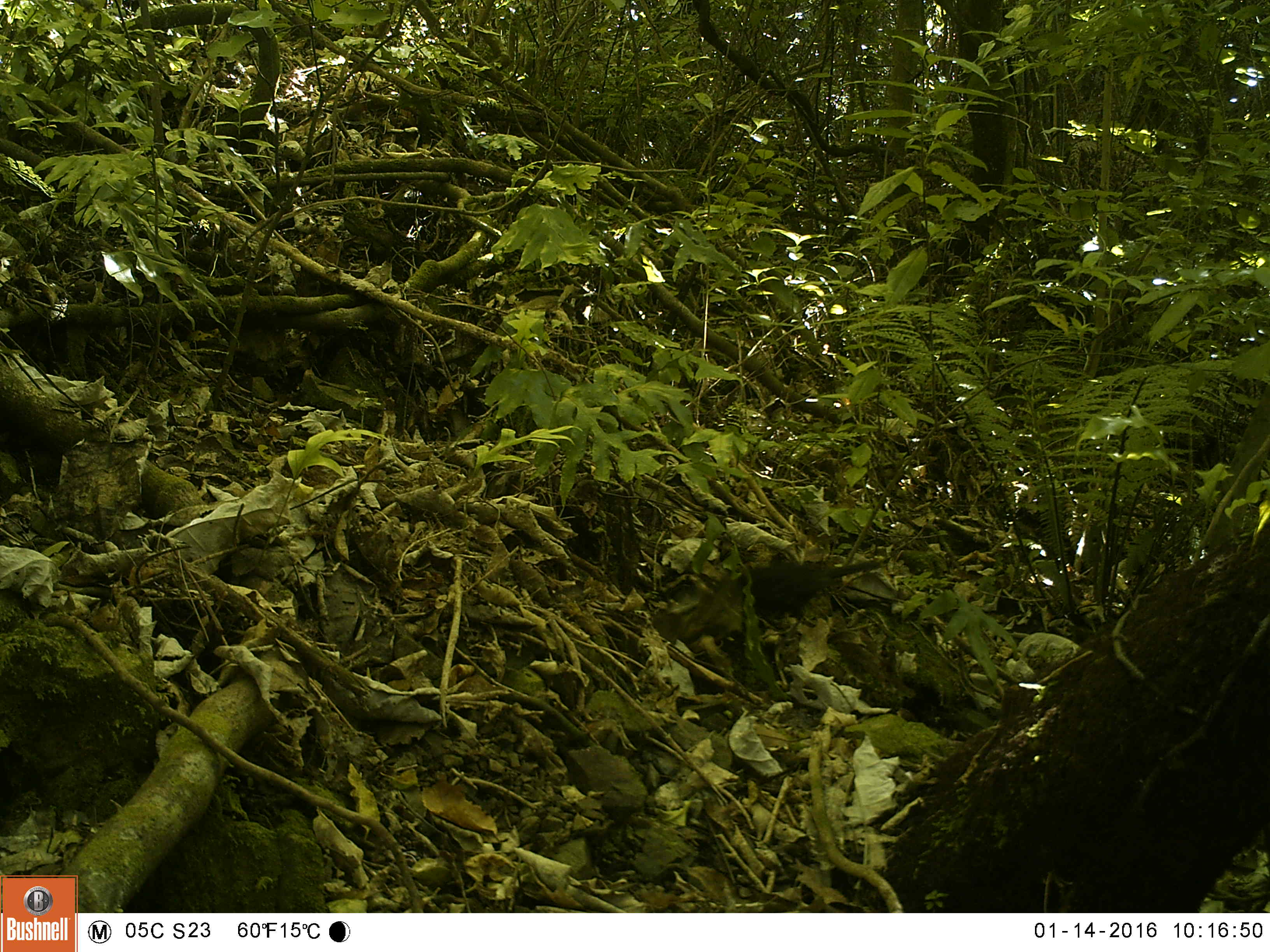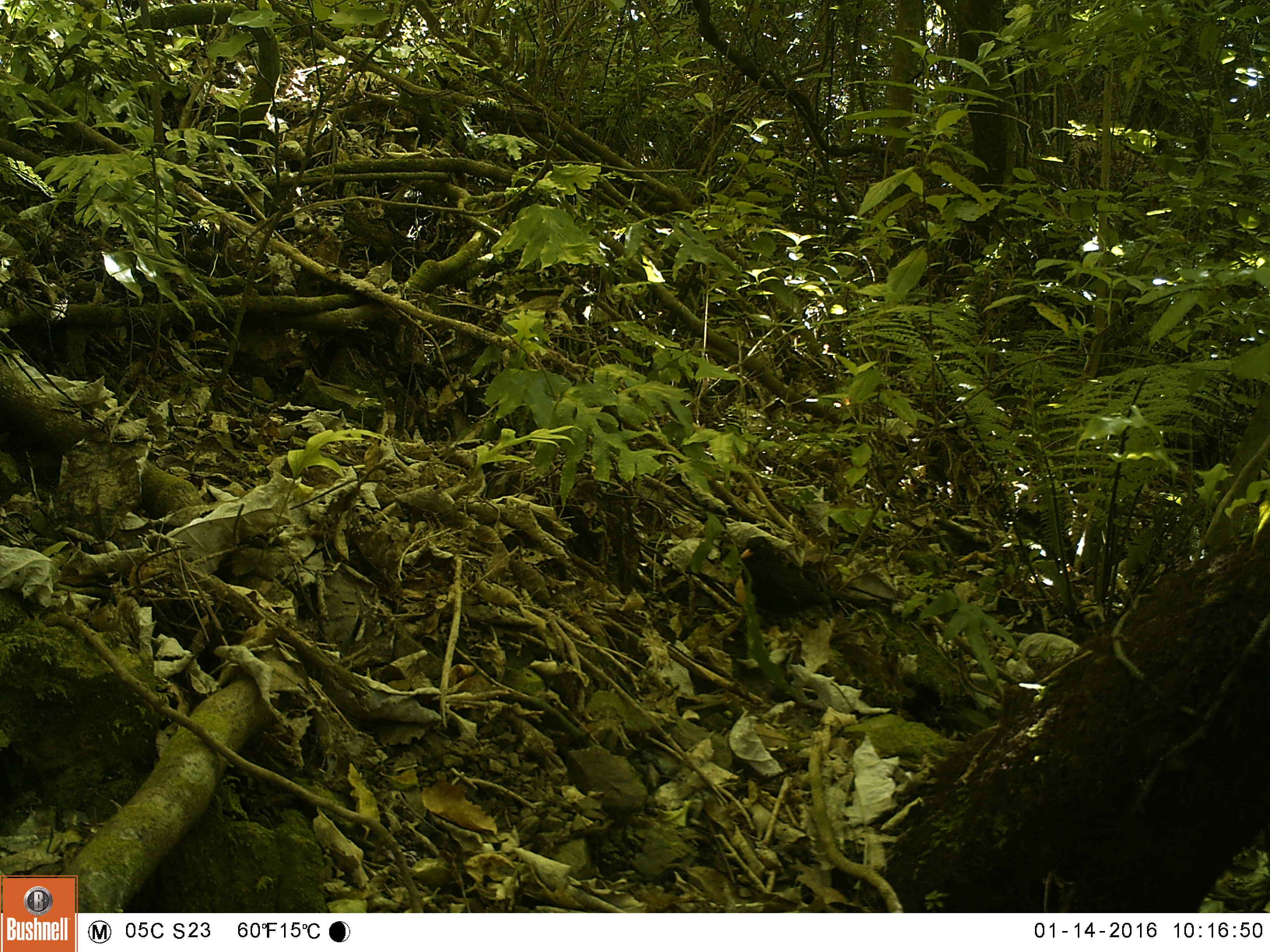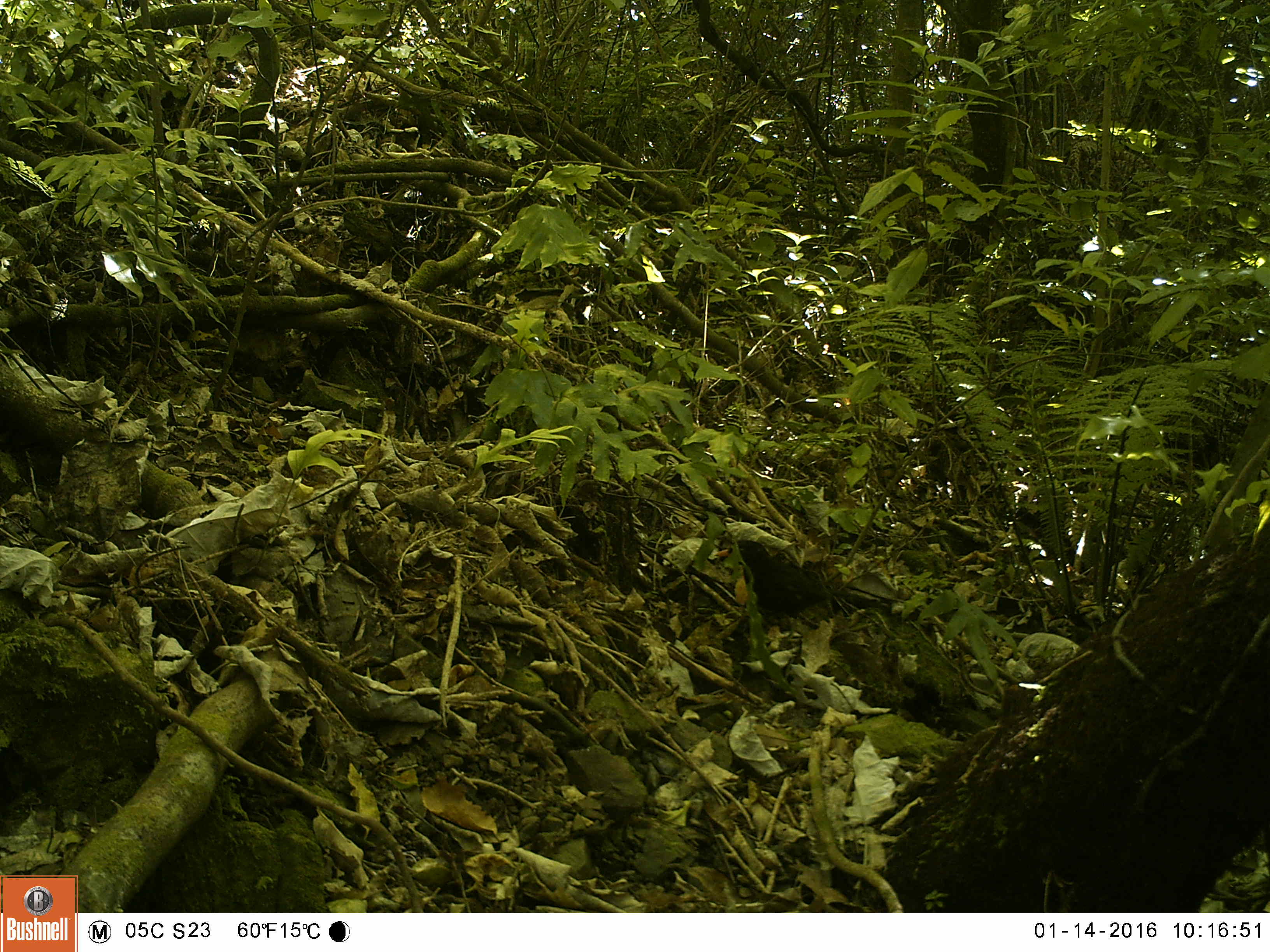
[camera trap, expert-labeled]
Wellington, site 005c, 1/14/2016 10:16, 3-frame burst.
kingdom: Animalia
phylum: Chordata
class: Aves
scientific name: Aves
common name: bird